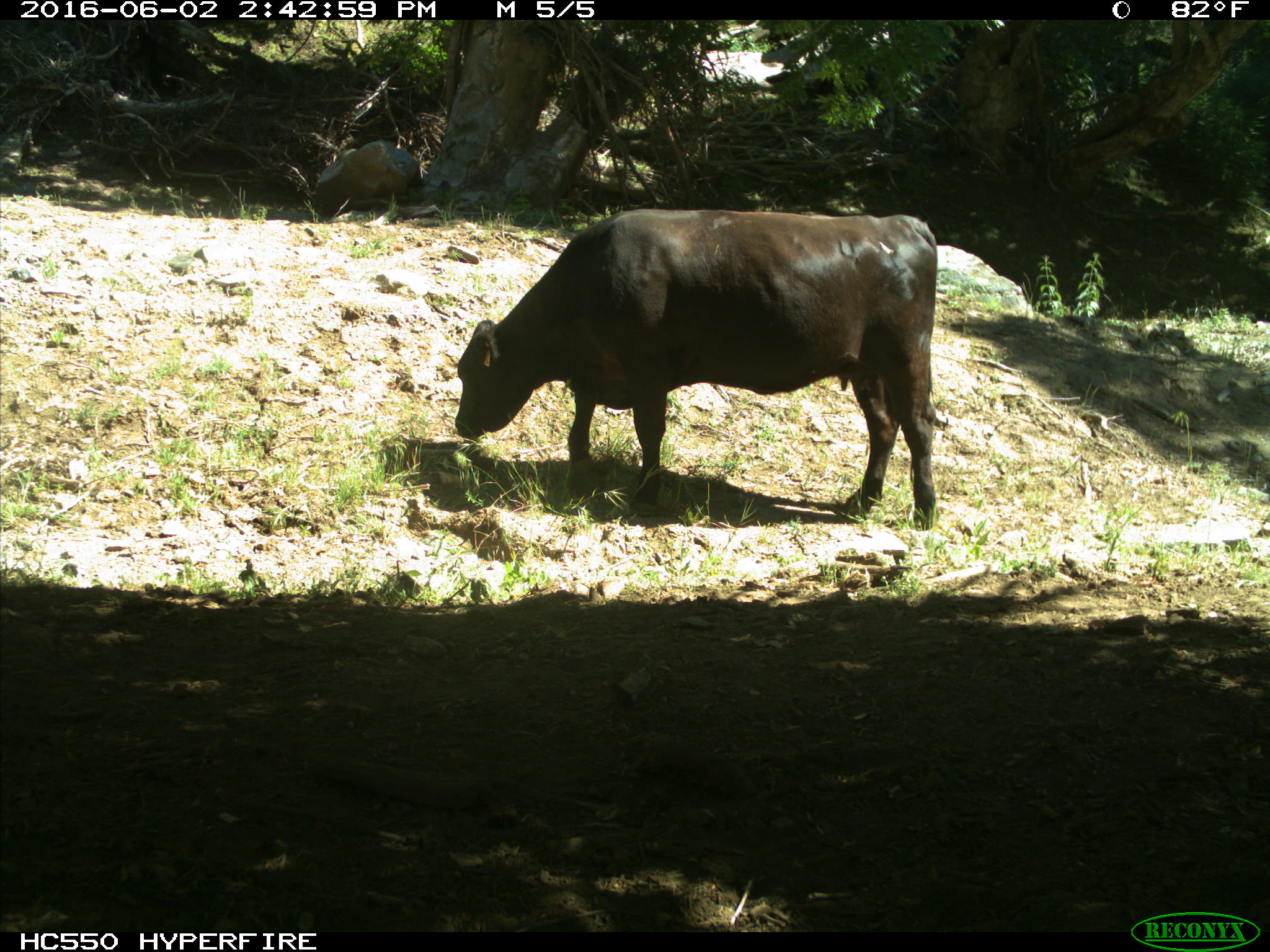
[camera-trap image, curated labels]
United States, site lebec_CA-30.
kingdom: Animalia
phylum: Chordata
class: Mammalia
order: Artiodactyla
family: Bovidae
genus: Bos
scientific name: Bos taurus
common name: domestic cow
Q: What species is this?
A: Bos taurus (domestic cow).